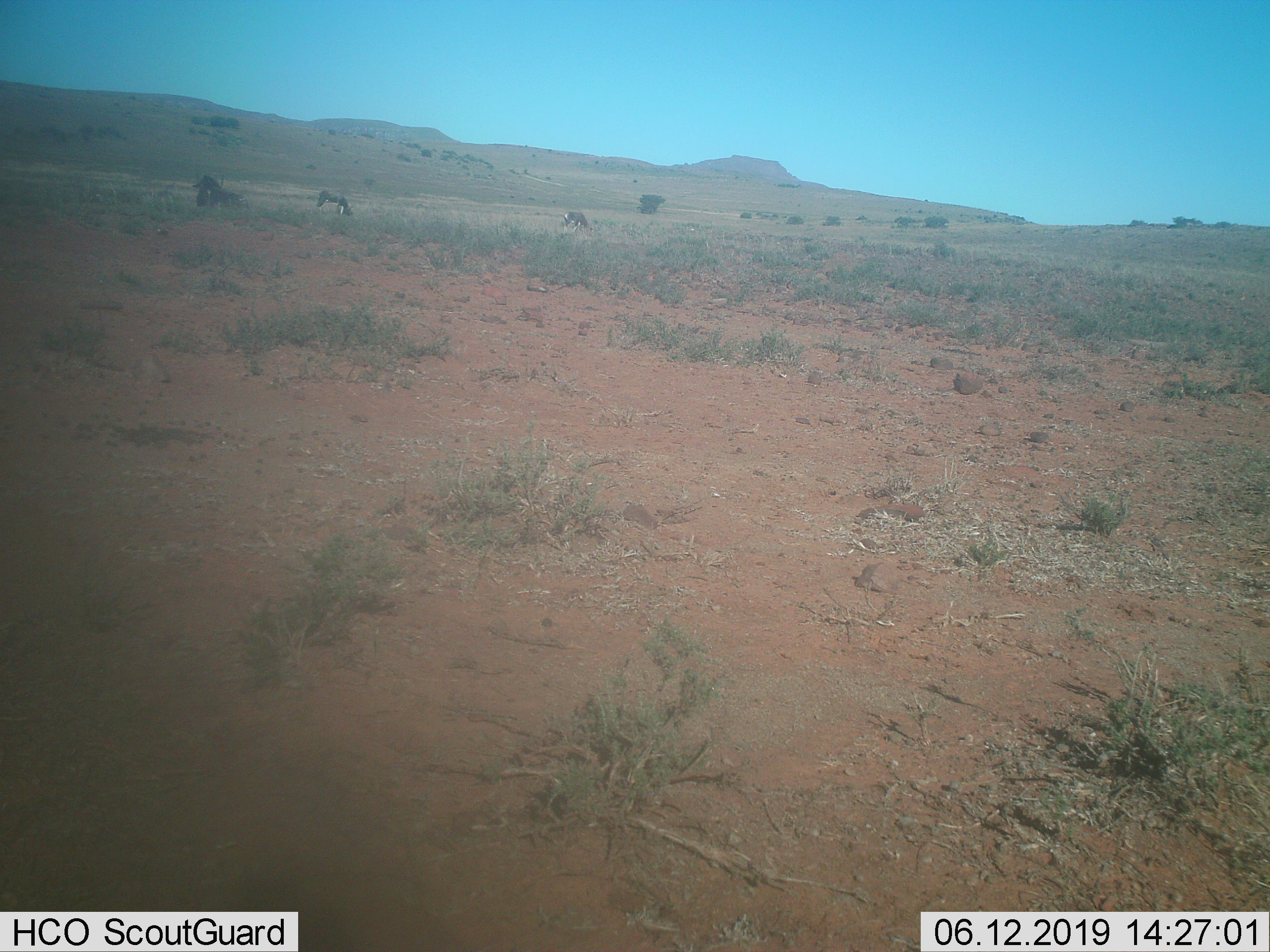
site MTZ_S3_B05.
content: unidentified animal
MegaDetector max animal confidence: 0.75